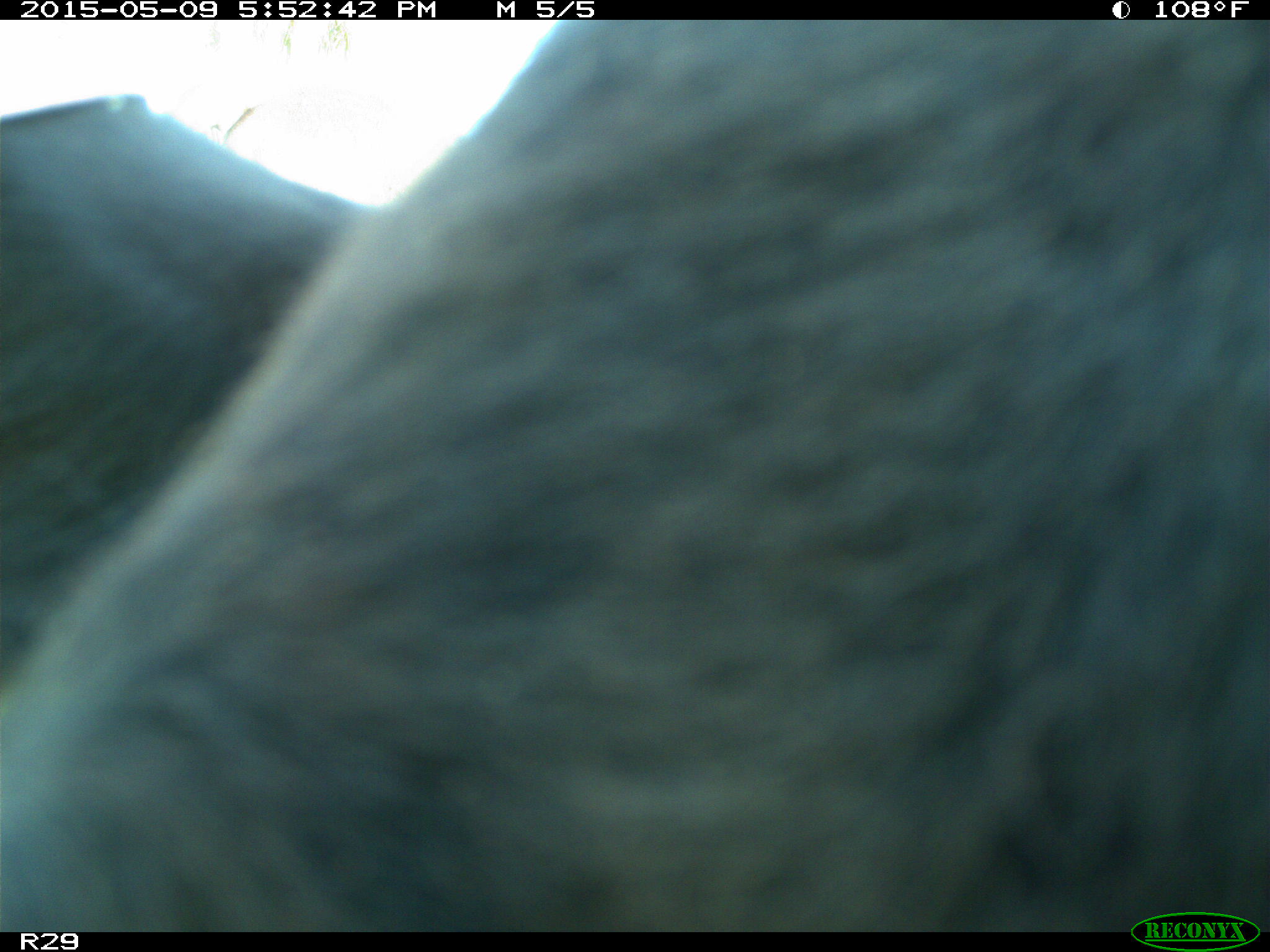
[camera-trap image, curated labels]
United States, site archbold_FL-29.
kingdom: Animalia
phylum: Chordata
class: Mammalia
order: Artiodactyla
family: Bovidae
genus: Bos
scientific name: Bos taurus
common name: domestic cow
Bos taurus (domestic cow).